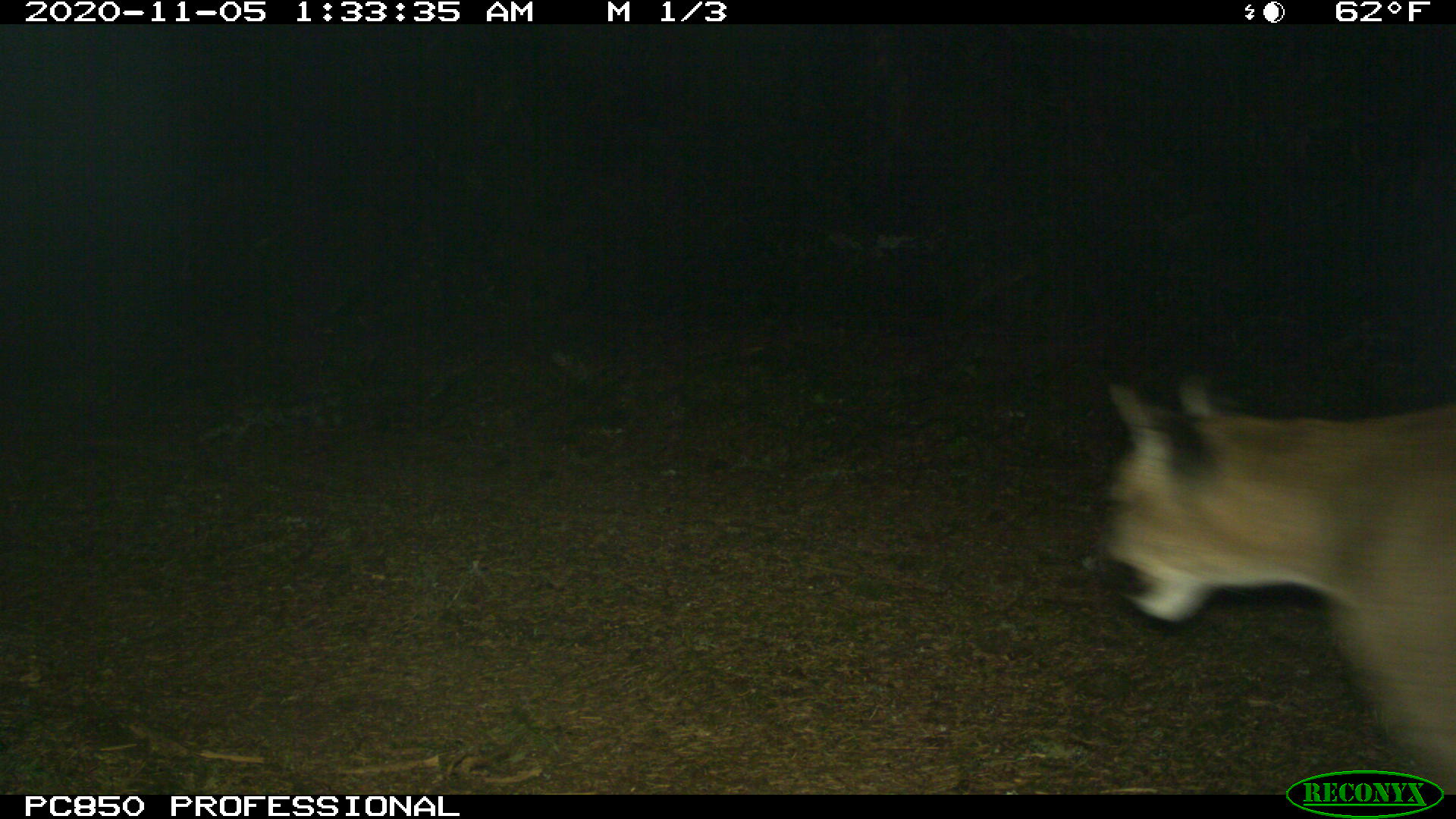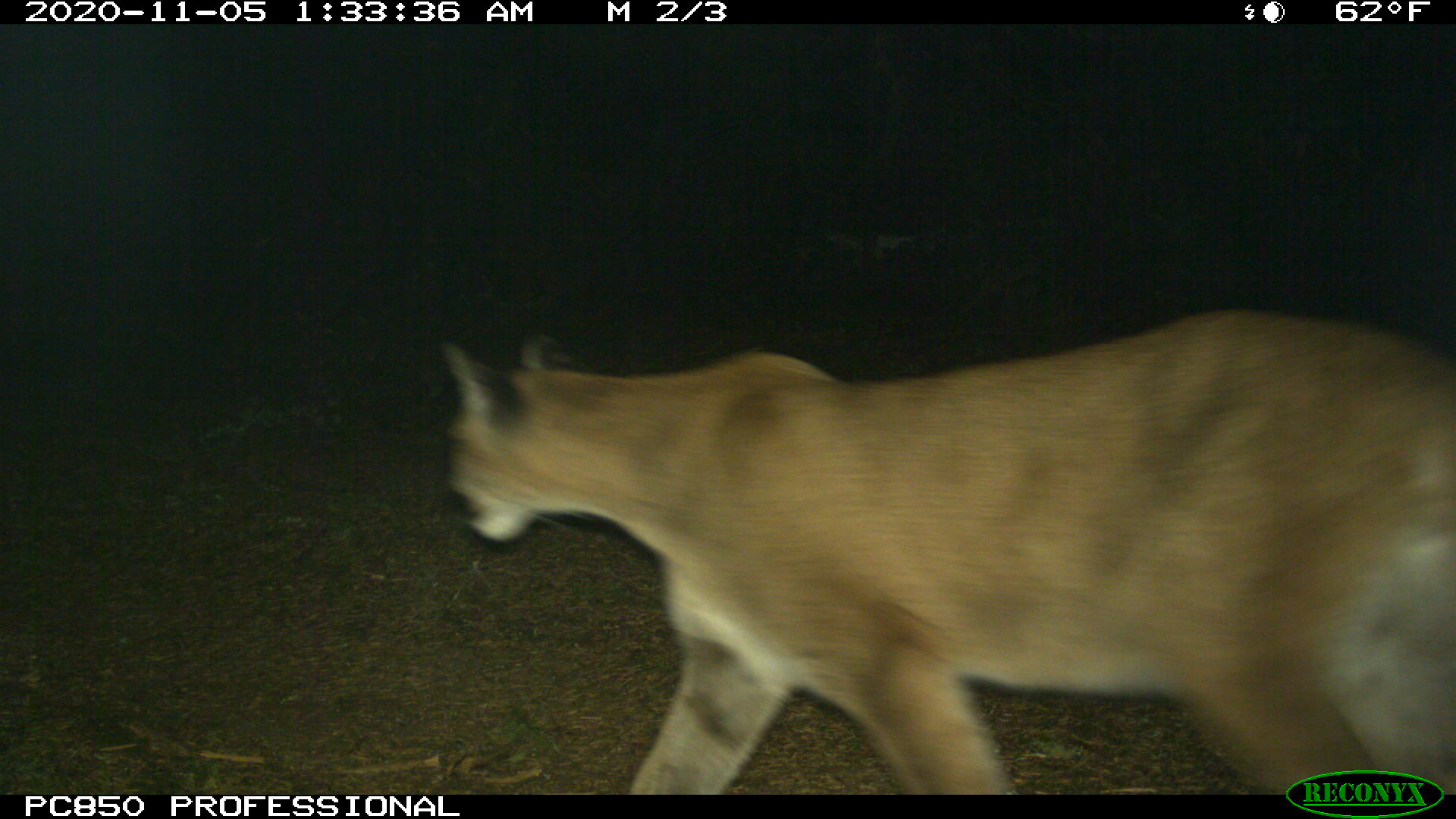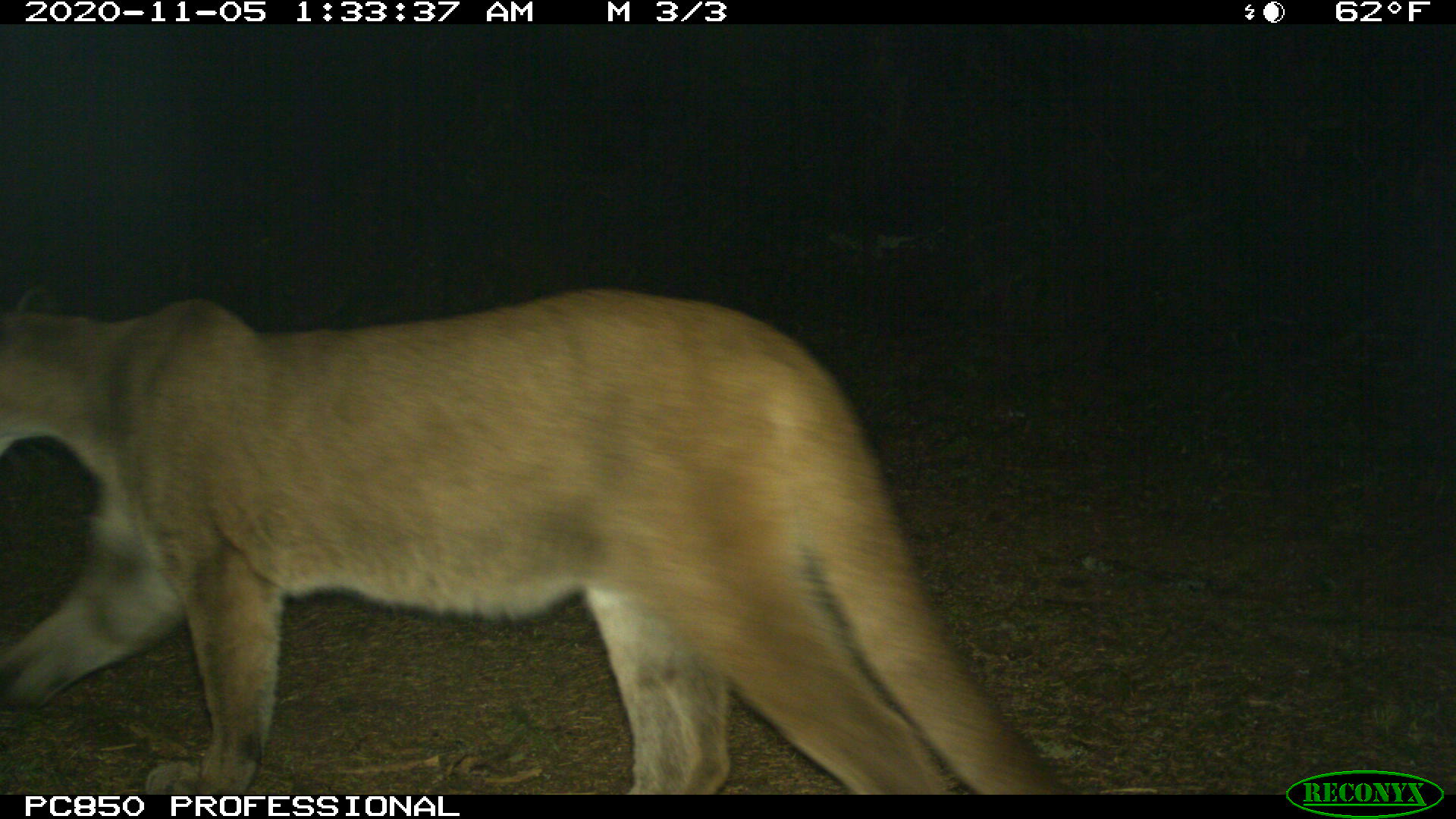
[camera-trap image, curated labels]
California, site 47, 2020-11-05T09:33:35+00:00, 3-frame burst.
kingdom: Animalia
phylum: Chordata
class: Mammalia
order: Carnivora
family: Felidae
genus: Puma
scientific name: Puma concolor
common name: puma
Puma (Puma concolor).